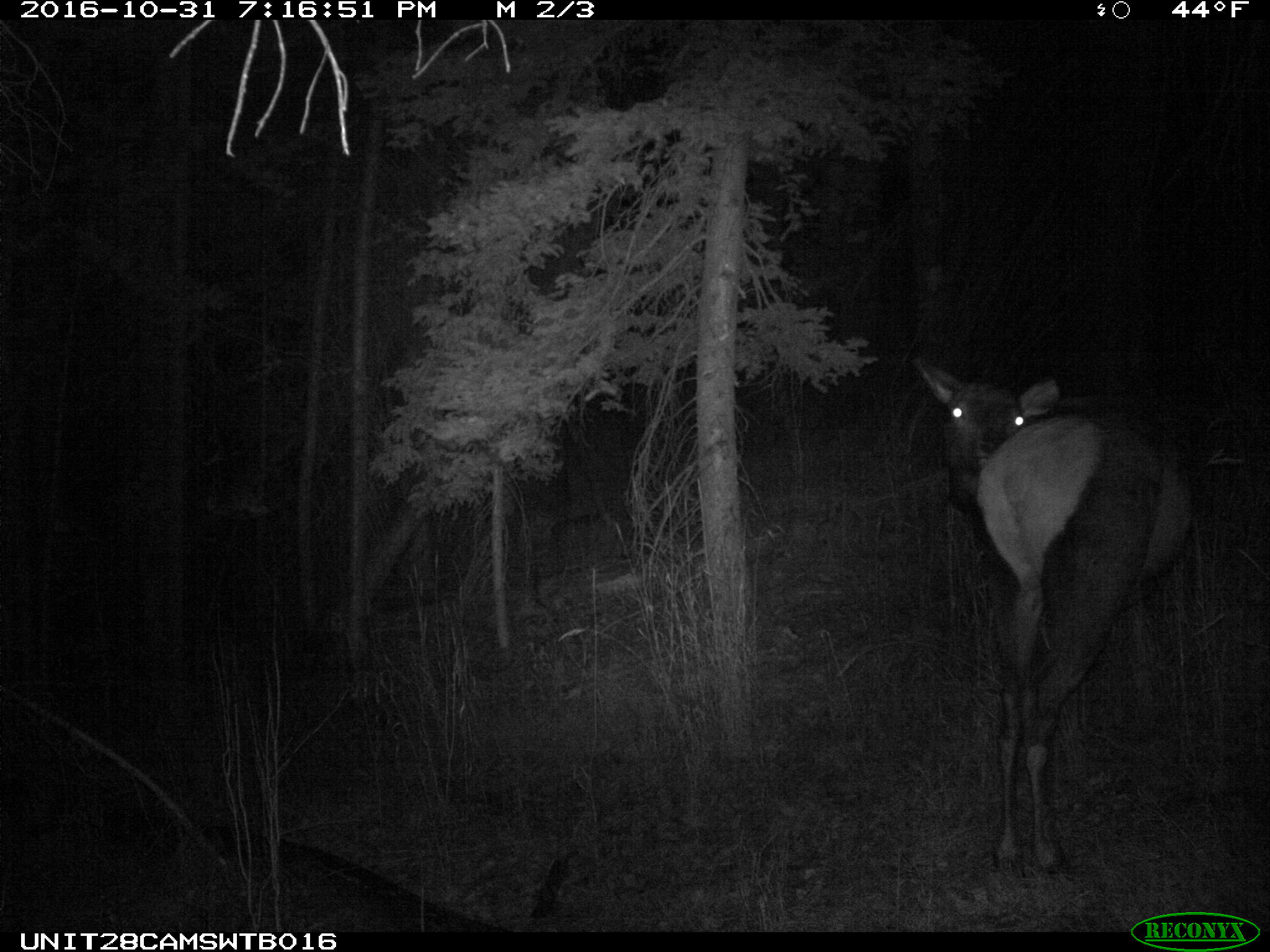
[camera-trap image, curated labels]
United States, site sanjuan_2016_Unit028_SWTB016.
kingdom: Animalia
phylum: Chordata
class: Mammalia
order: Artiodactyla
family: Cervidae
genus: Cervus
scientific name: Cervus elaphus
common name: red deer